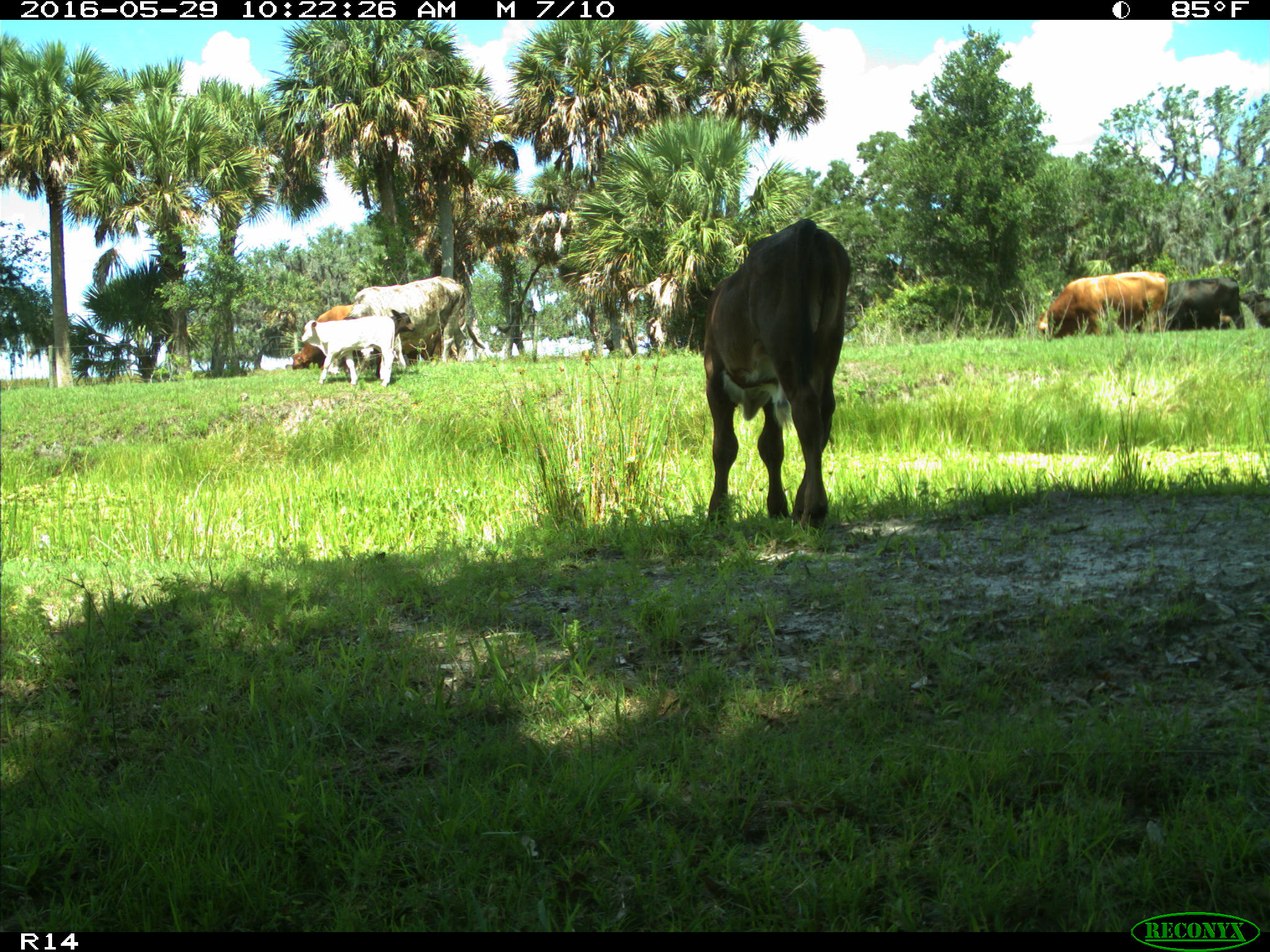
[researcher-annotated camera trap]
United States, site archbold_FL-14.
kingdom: Animalia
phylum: Chordata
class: Mammalia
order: Artiodactyla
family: Bovidae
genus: Bos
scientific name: Bos taurus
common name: domestic cow